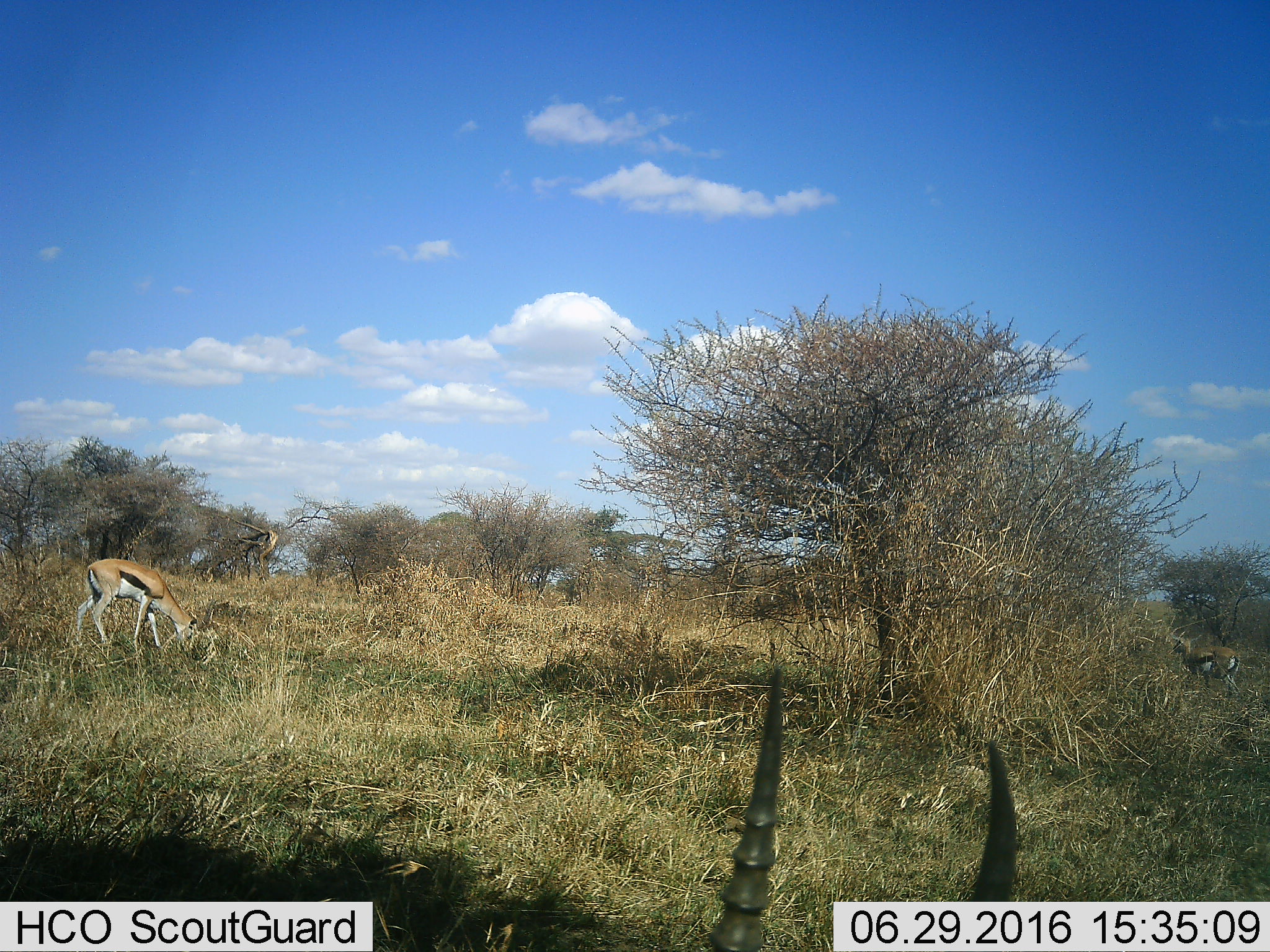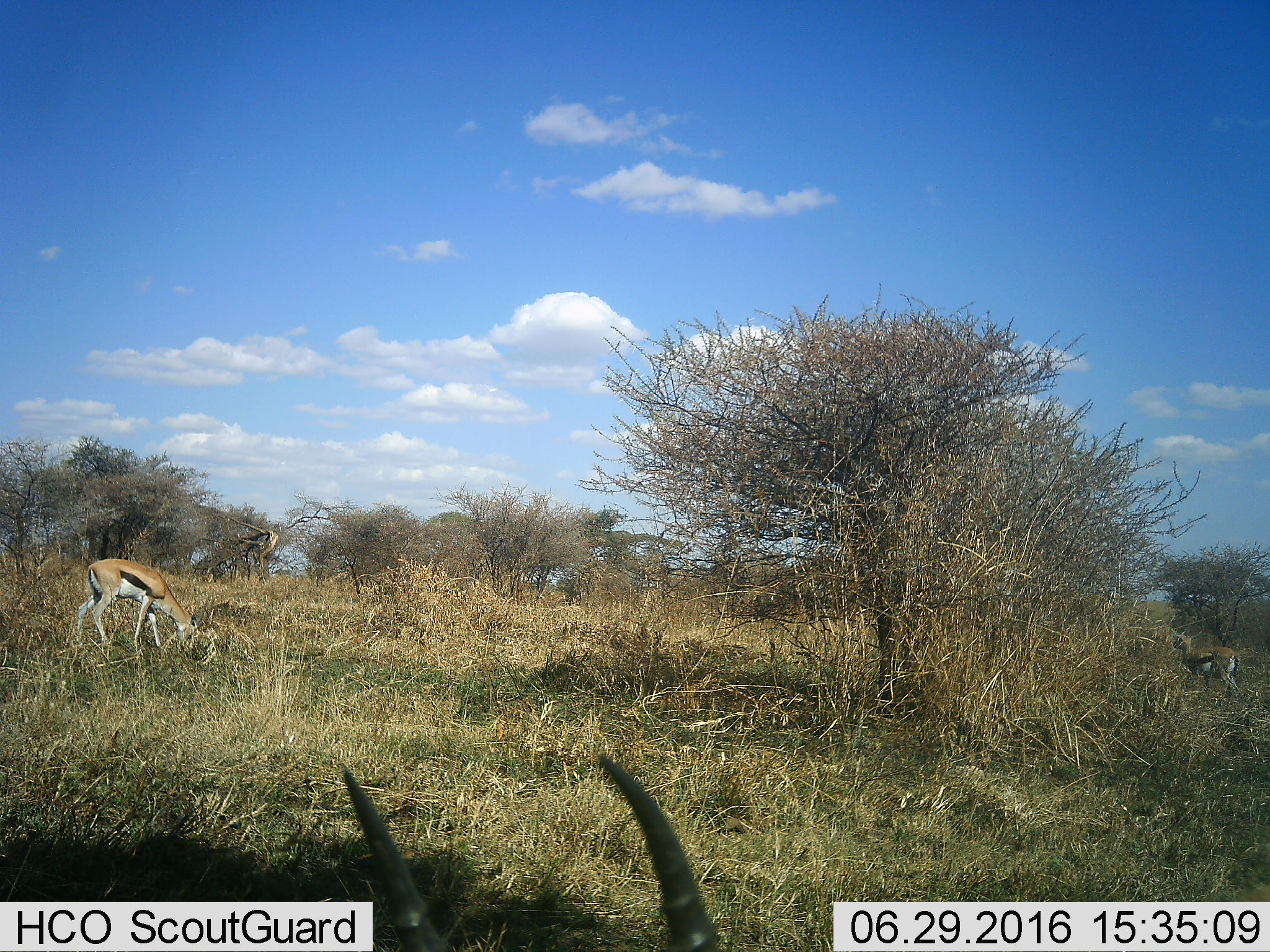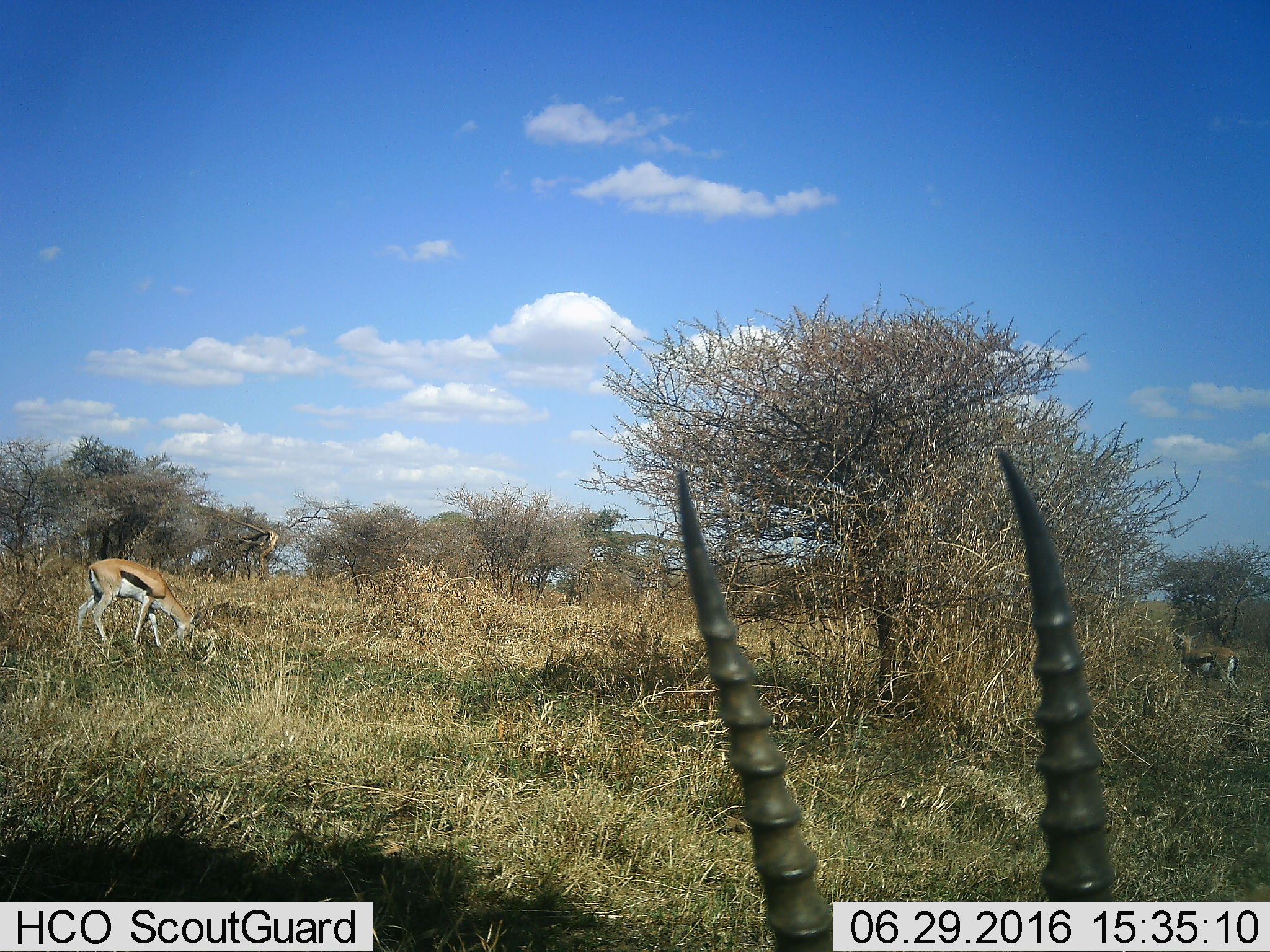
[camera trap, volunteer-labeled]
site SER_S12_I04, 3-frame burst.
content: unidentified animal